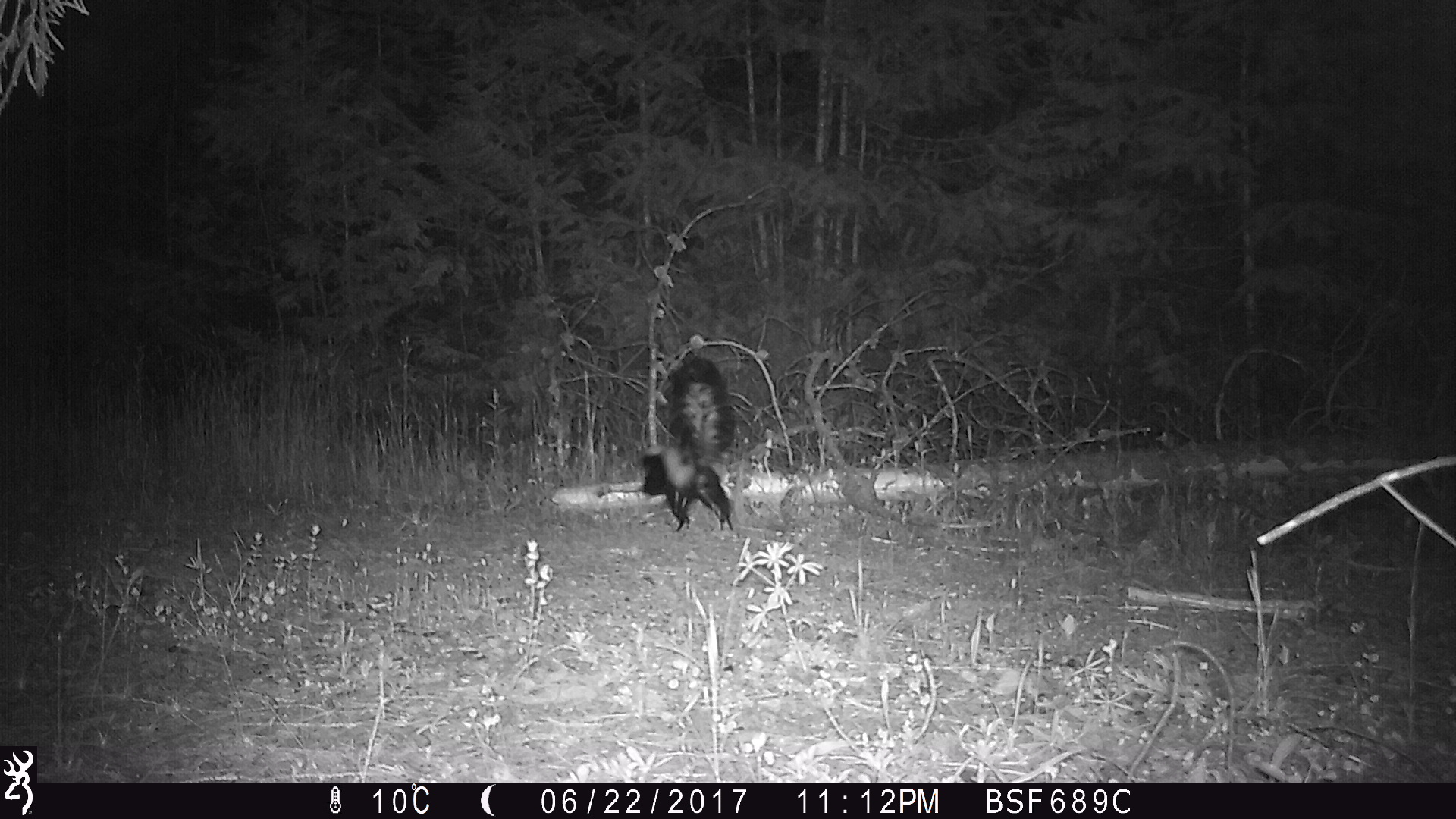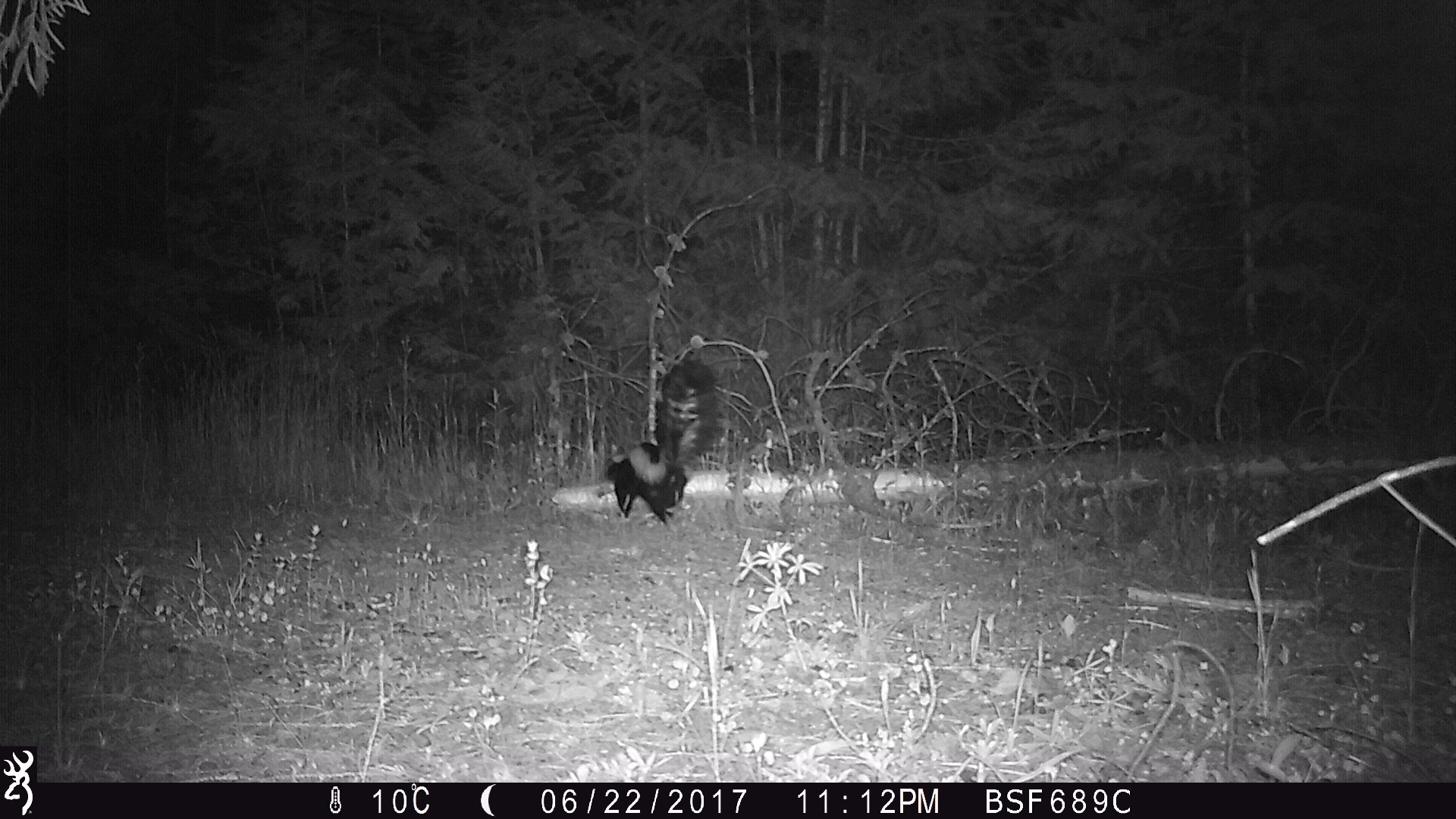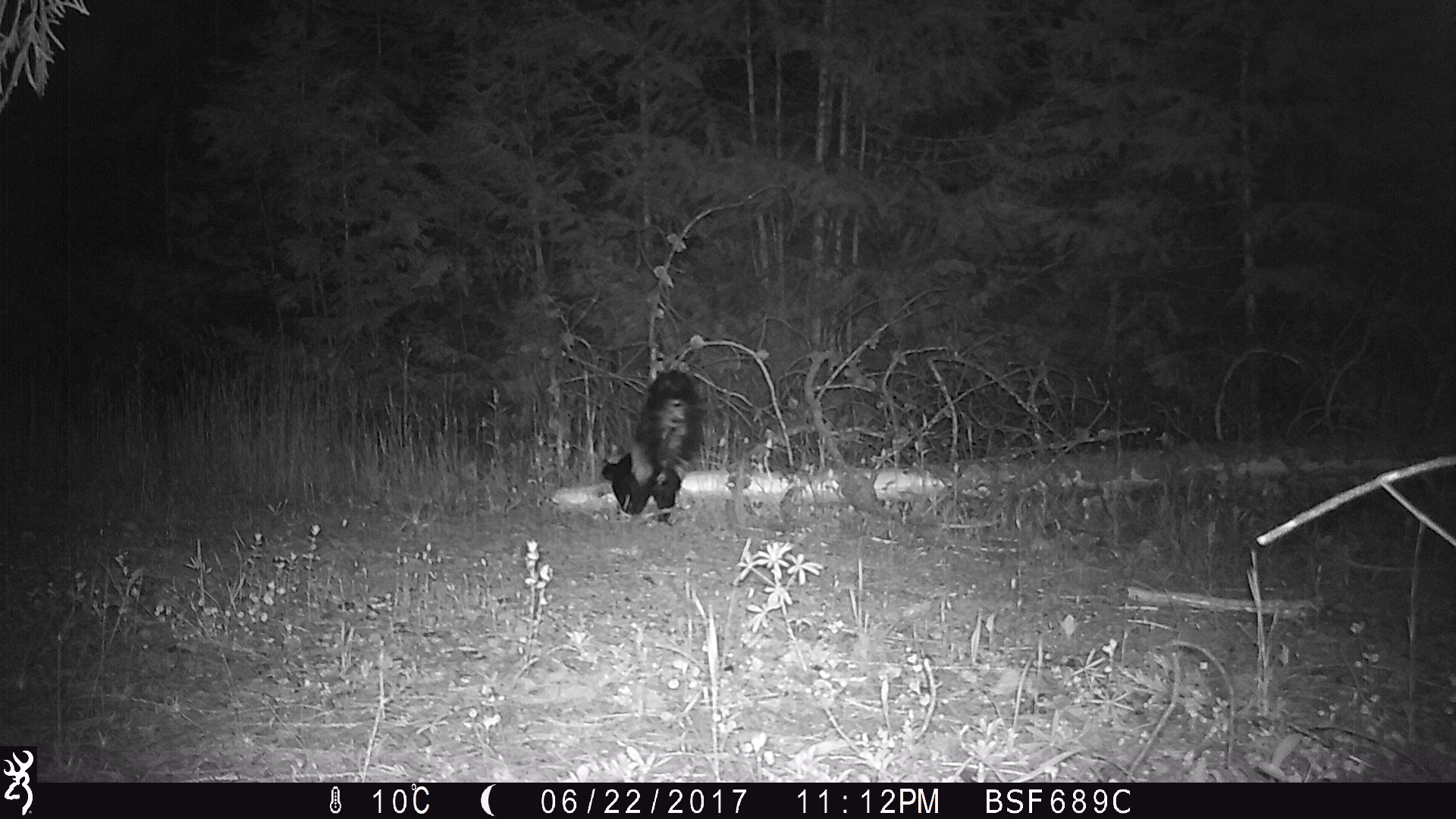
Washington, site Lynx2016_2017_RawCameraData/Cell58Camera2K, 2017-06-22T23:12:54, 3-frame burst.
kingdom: Animalia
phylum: Chordata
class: Mammalia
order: Carnivora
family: Mephitidae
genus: Mephitis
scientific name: Mephitis mephitis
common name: striped skunk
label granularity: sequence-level